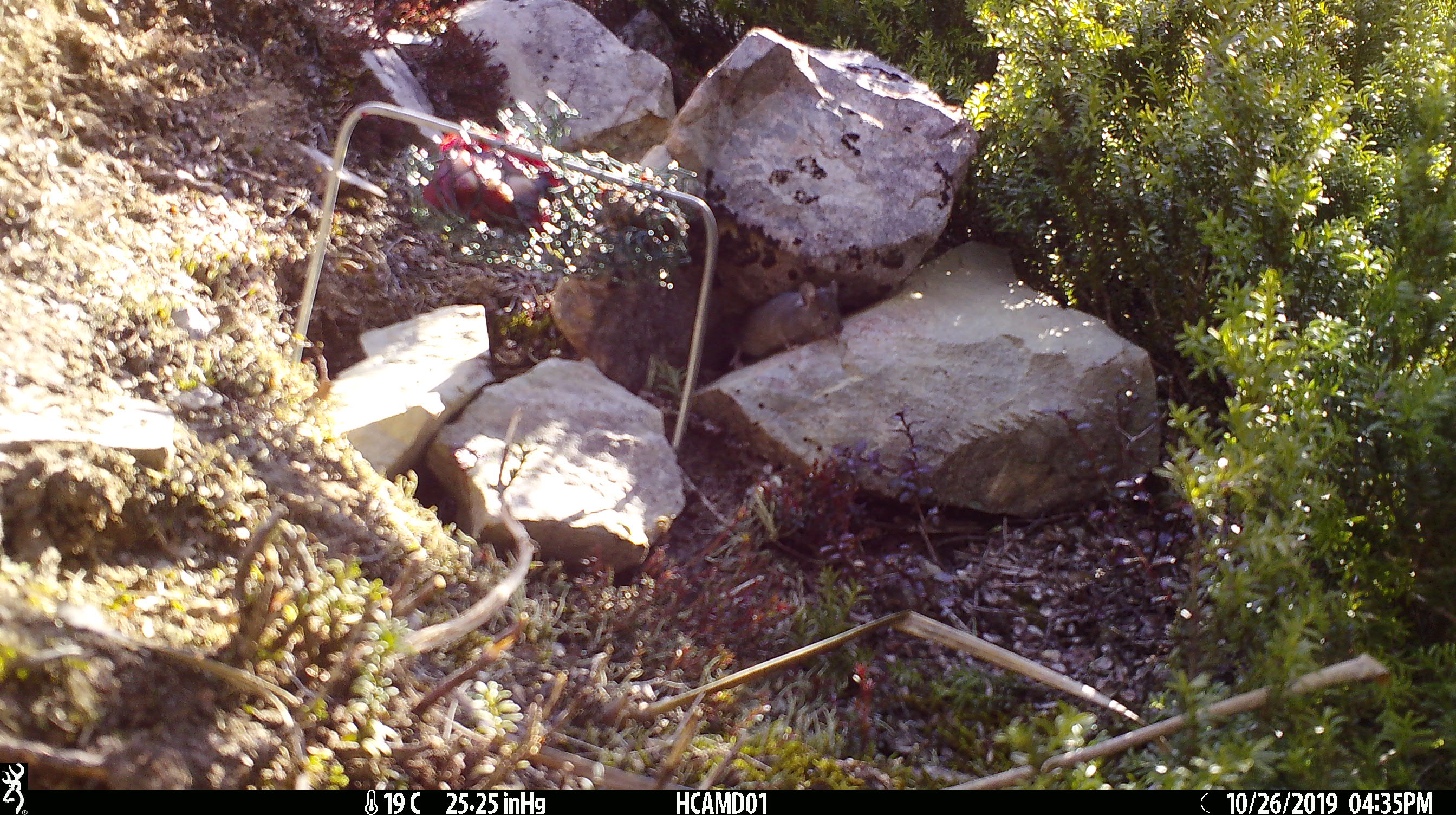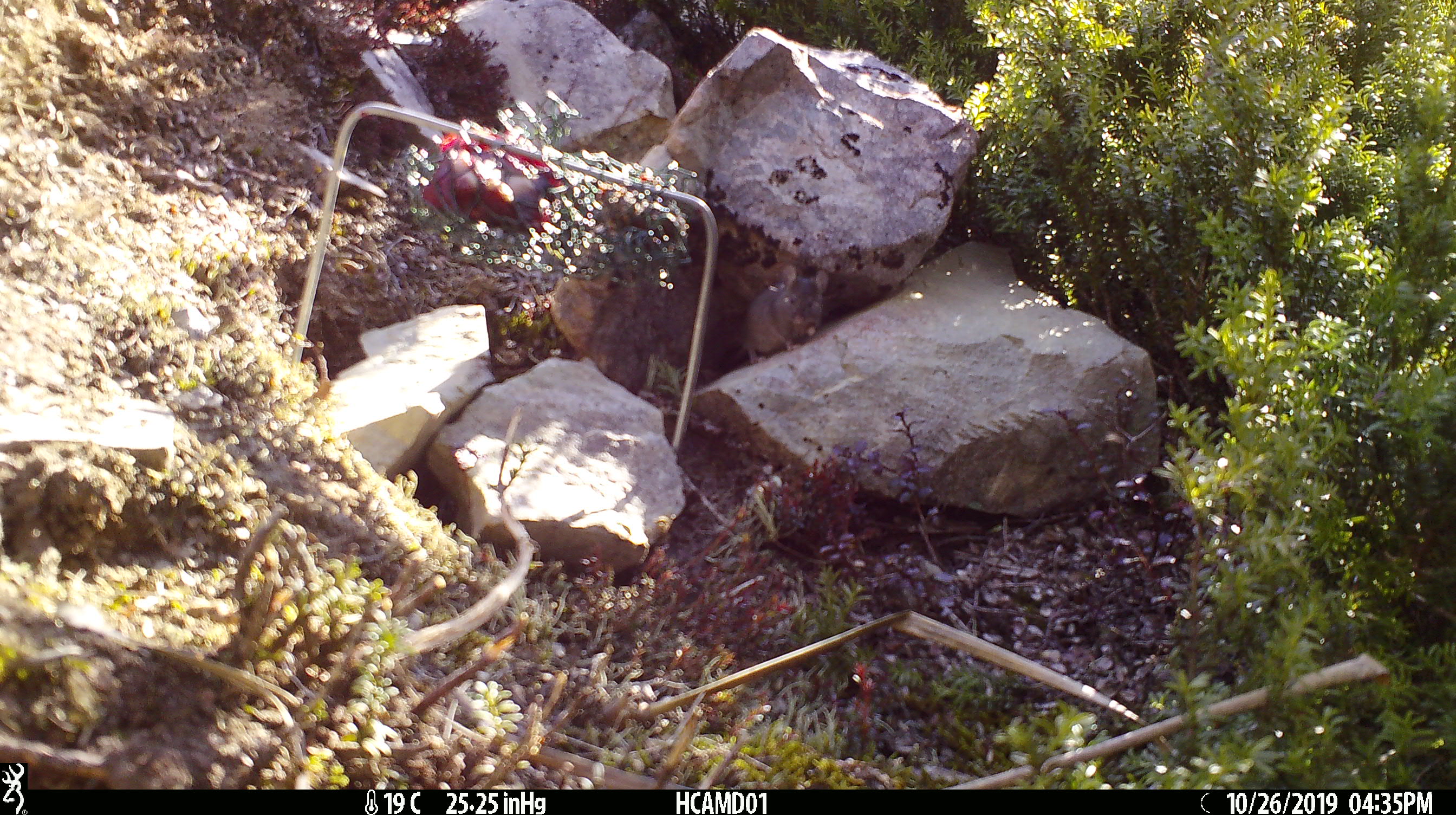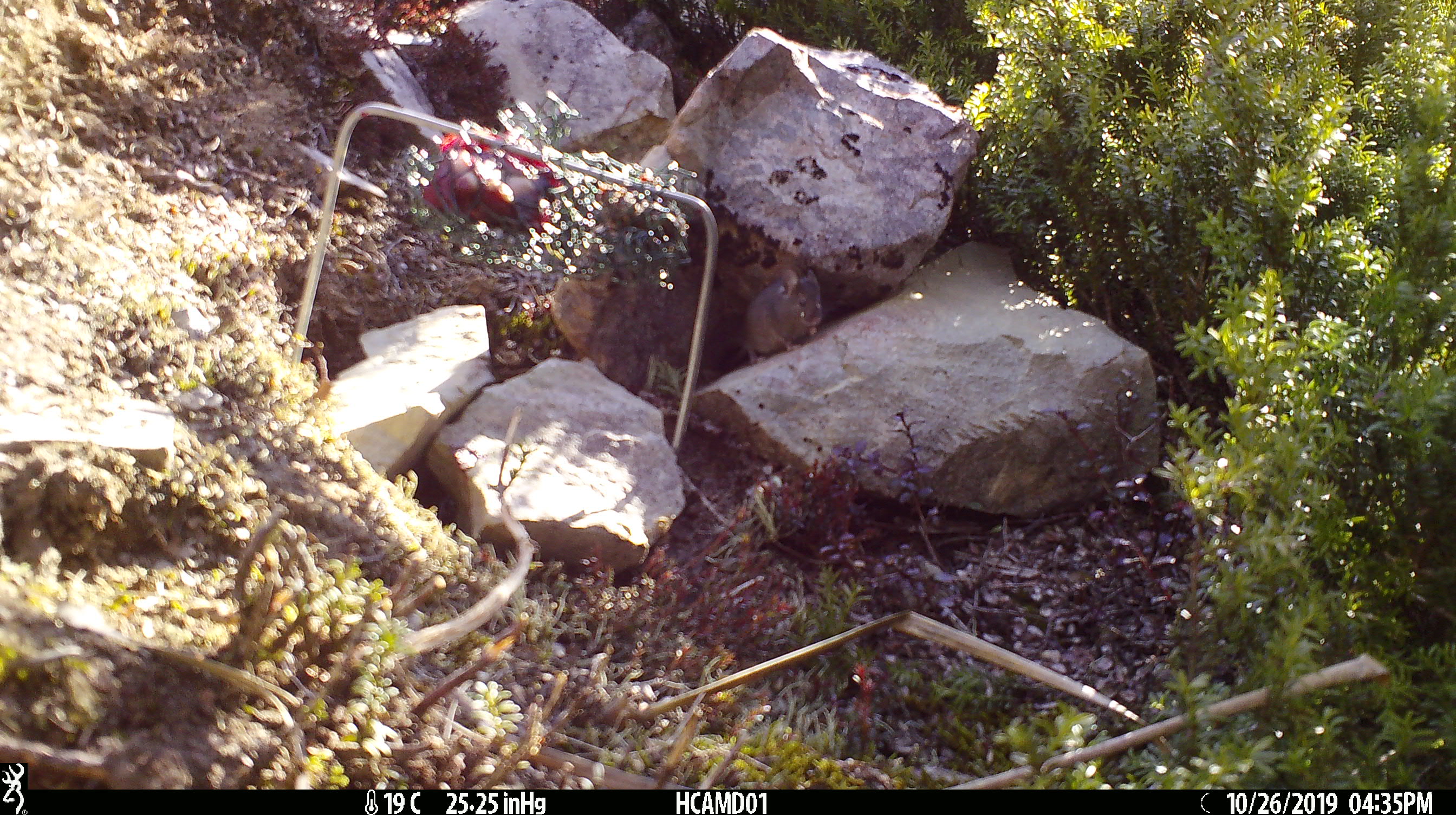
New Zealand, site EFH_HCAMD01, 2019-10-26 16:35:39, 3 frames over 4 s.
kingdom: Animalia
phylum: Chordata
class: Mammalia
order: Rodentia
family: Muridae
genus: Mus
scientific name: Mus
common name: mouse